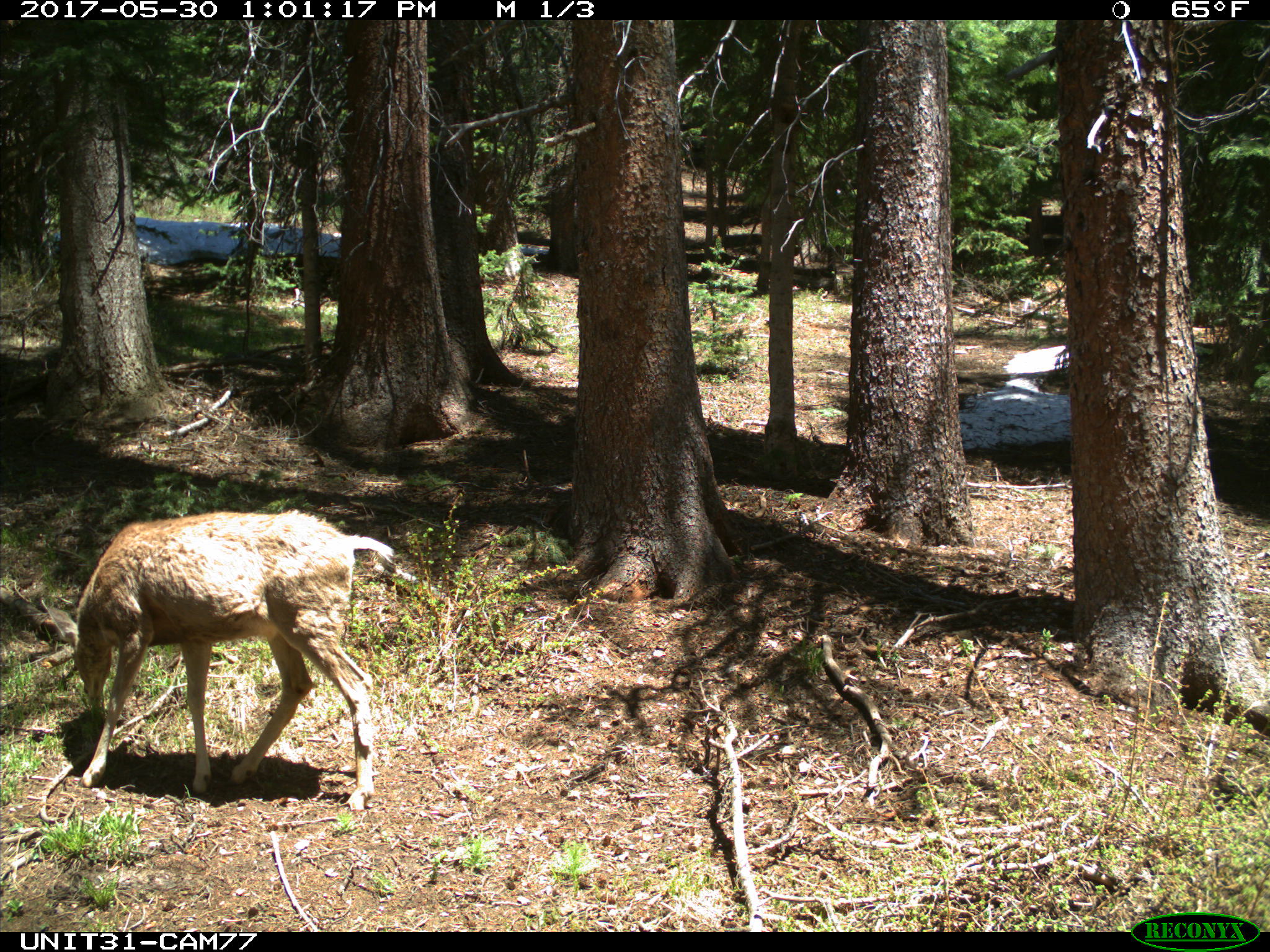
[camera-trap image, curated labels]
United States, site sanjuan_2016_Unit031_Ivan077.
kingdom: Animalia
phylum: Chordata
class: Mammalia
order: Artiodactyla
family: Cervidae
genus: Odocoileus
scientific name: Odocoileus hemionus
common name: mule deer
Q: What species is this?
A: Odocoileus hemionus (mule deer).